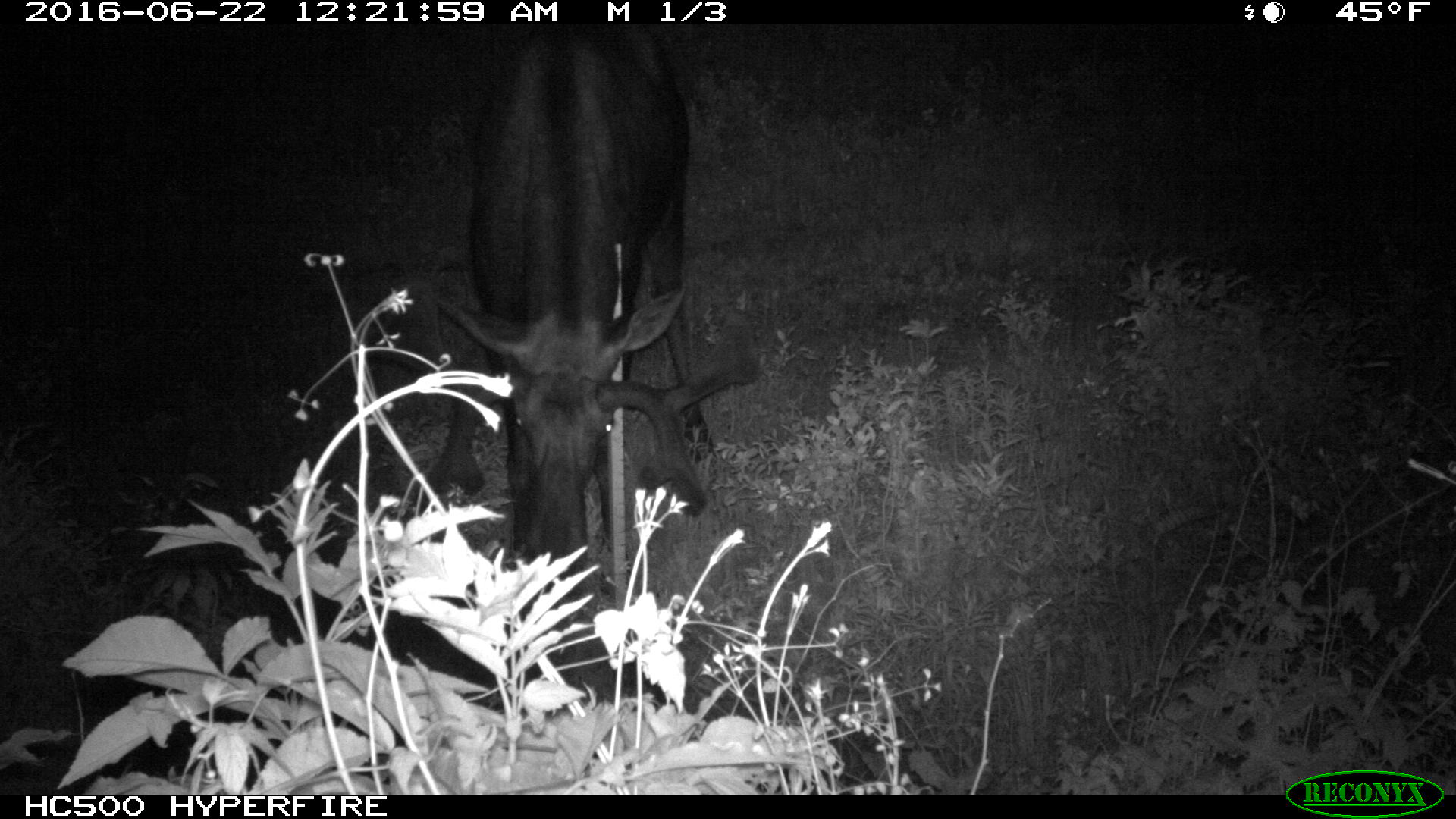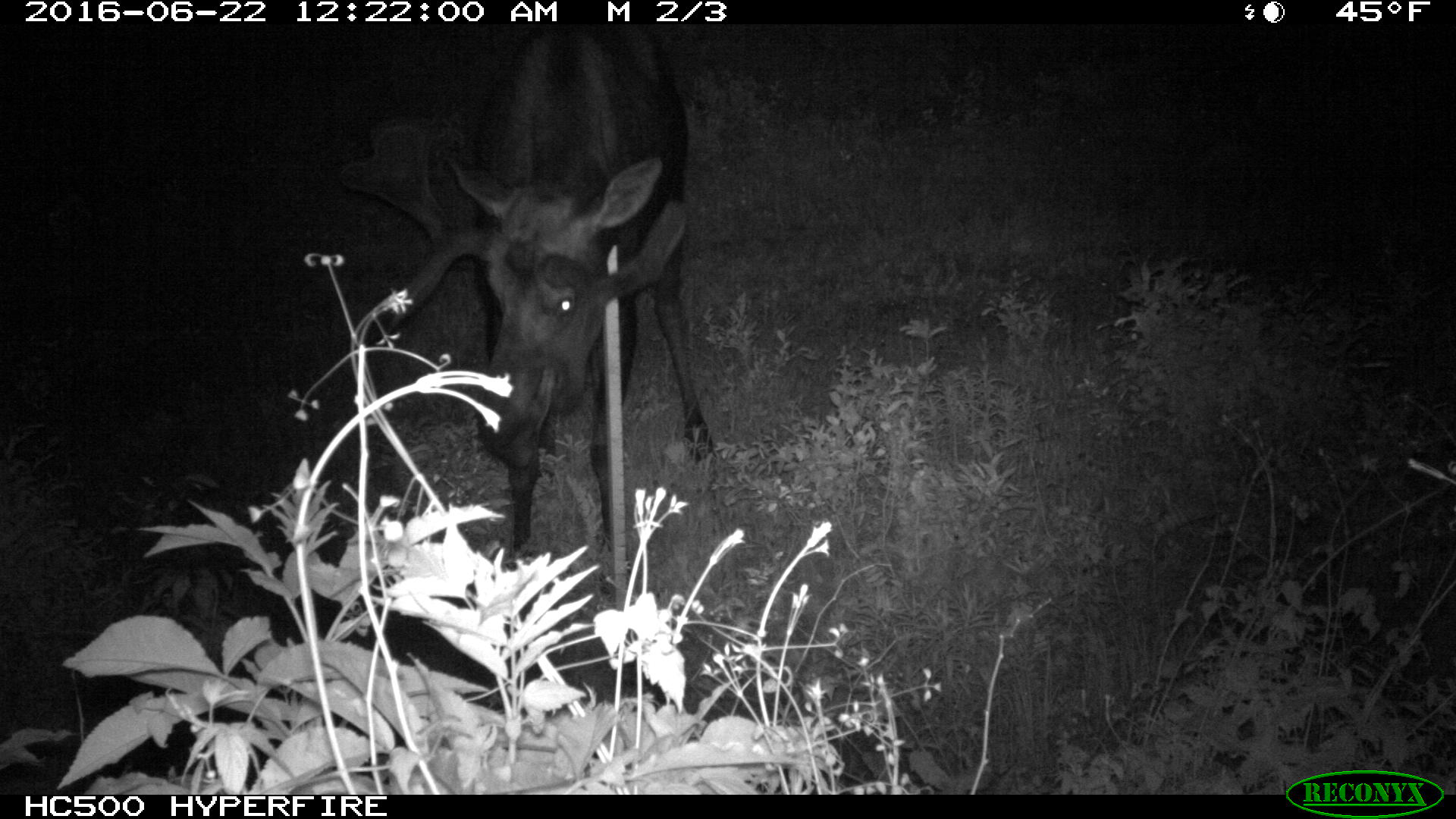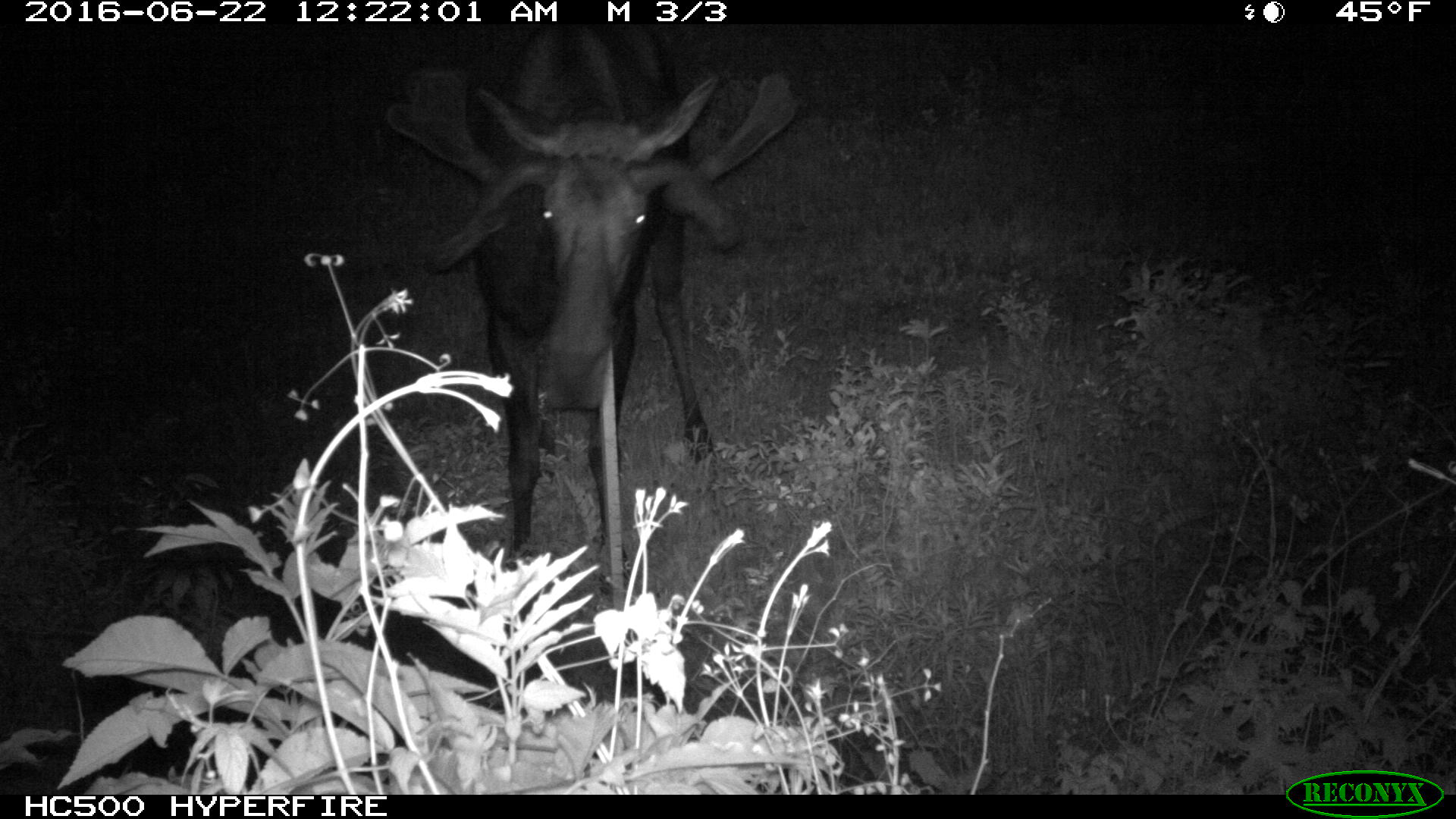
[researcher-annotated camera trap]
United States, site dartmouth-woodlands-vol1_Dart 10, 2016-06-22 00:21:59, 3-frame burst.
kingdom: Animalia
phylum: Chordata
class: Mammalia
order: Artiodactyla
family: Cervidae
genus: Alces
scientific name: Alces alces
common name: moose